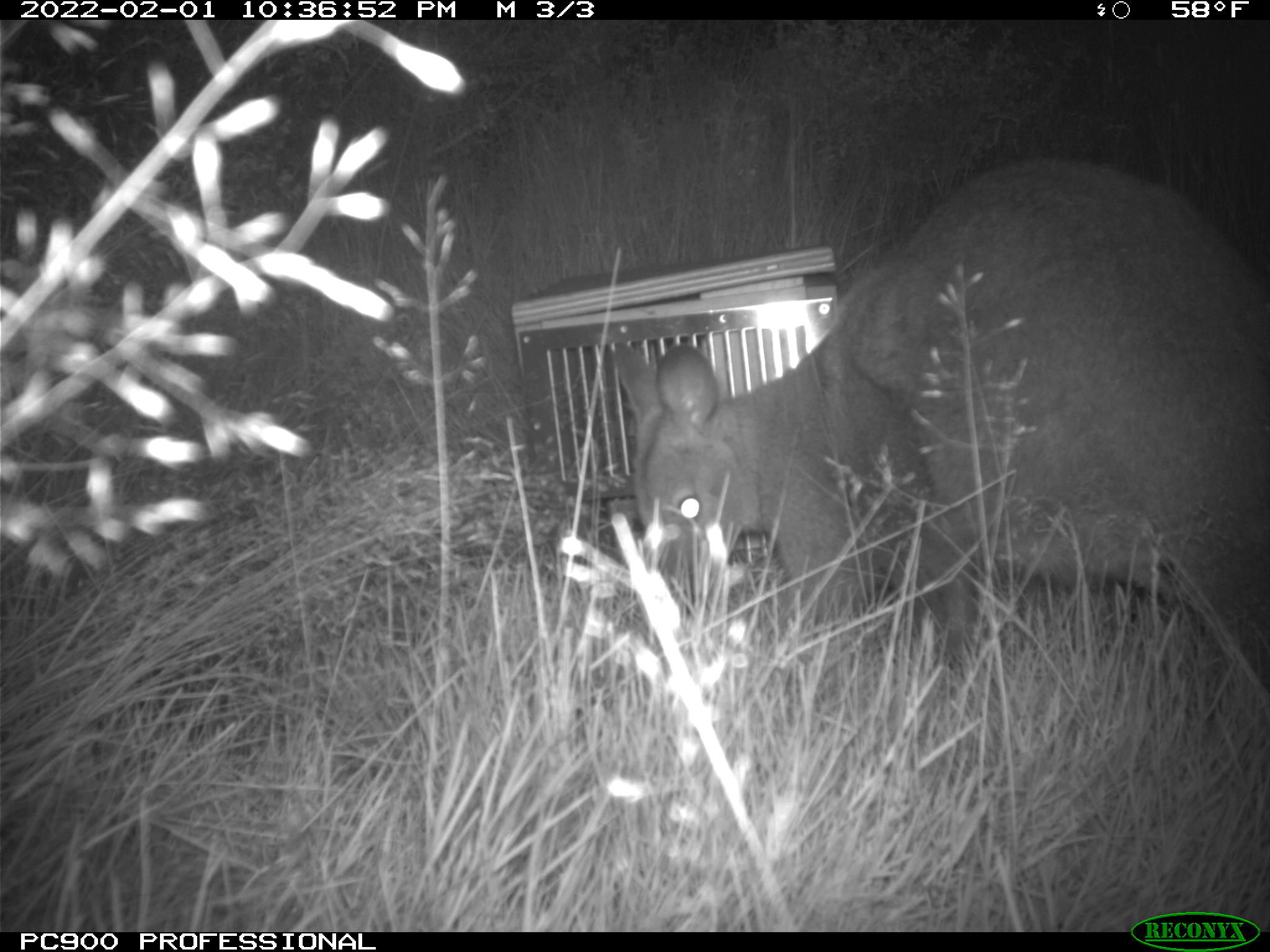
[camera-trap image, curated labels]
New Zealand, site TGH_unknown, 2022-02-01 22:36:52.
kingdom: Animalia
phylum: Chordata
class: Mammalia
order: Diprotodontia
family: Macropodidae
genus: Notamacropus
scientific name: Notamacropus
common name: wallaby